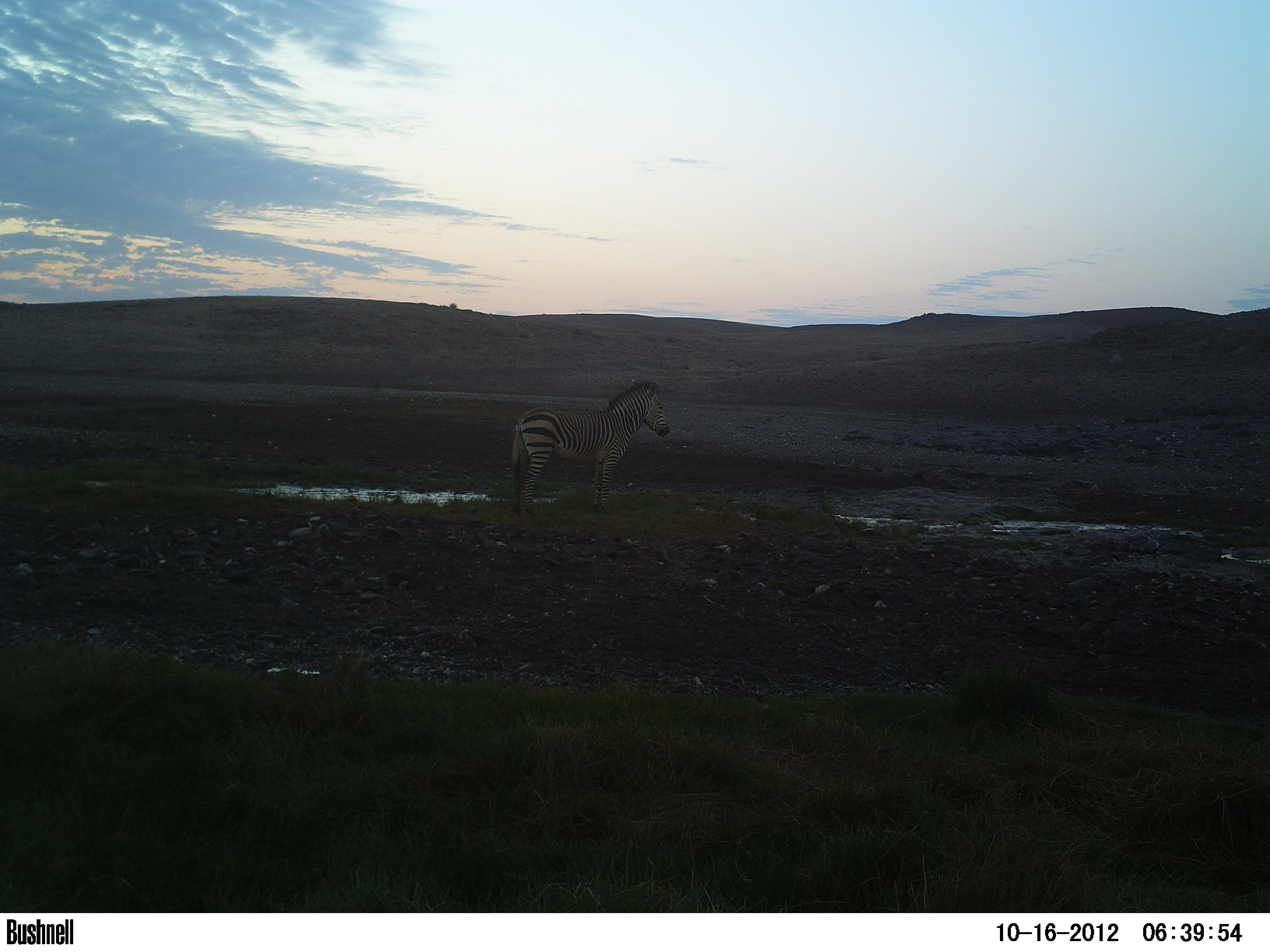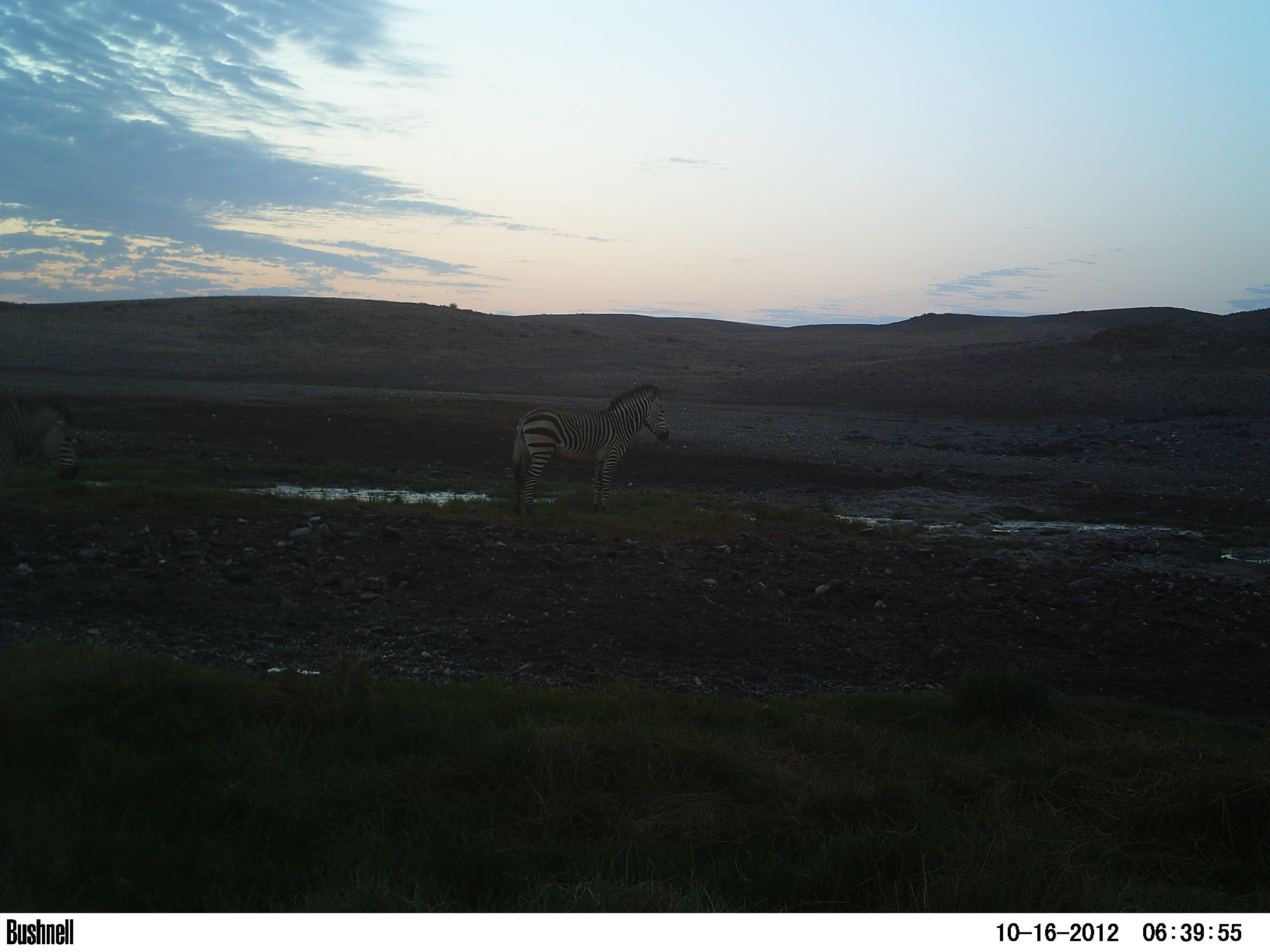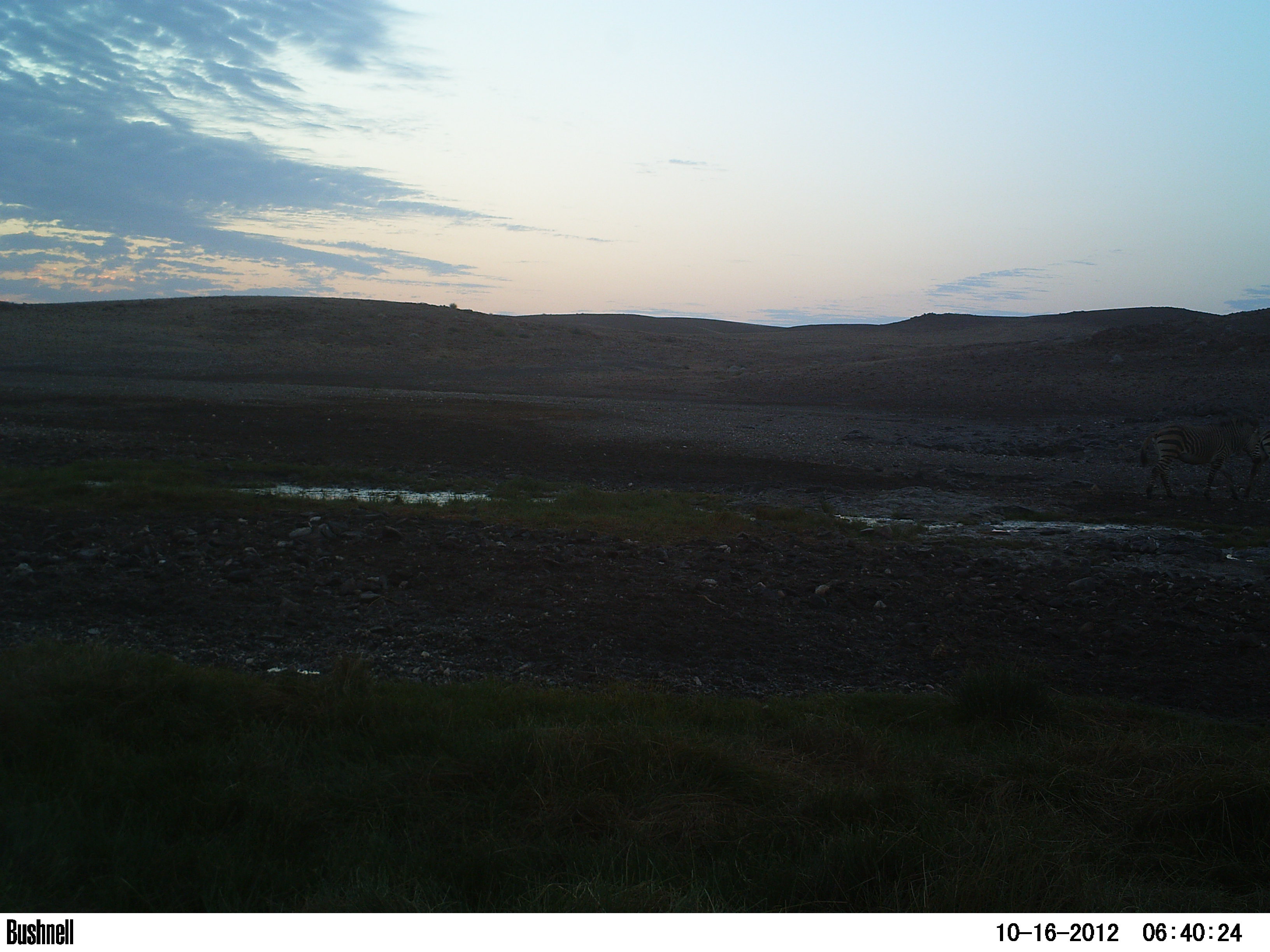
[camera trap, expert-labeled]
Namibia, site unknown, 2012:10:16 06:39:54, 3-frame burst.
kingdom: Animalia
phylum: Chordata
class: Mammalia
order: Perissodactyla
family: Equidae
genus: Equus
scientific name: Equus zebra hartmannae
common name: hartmann's mountain zebra